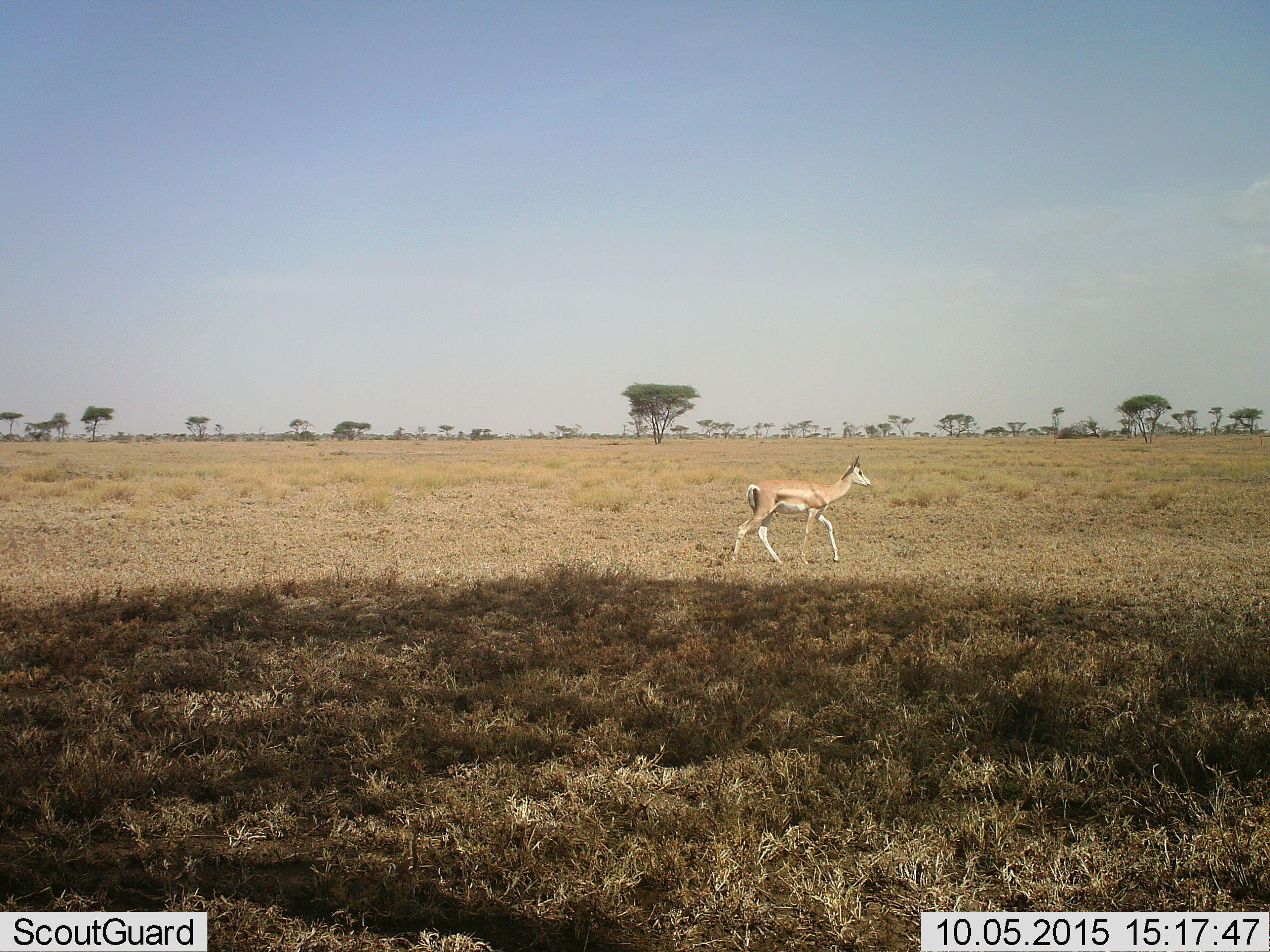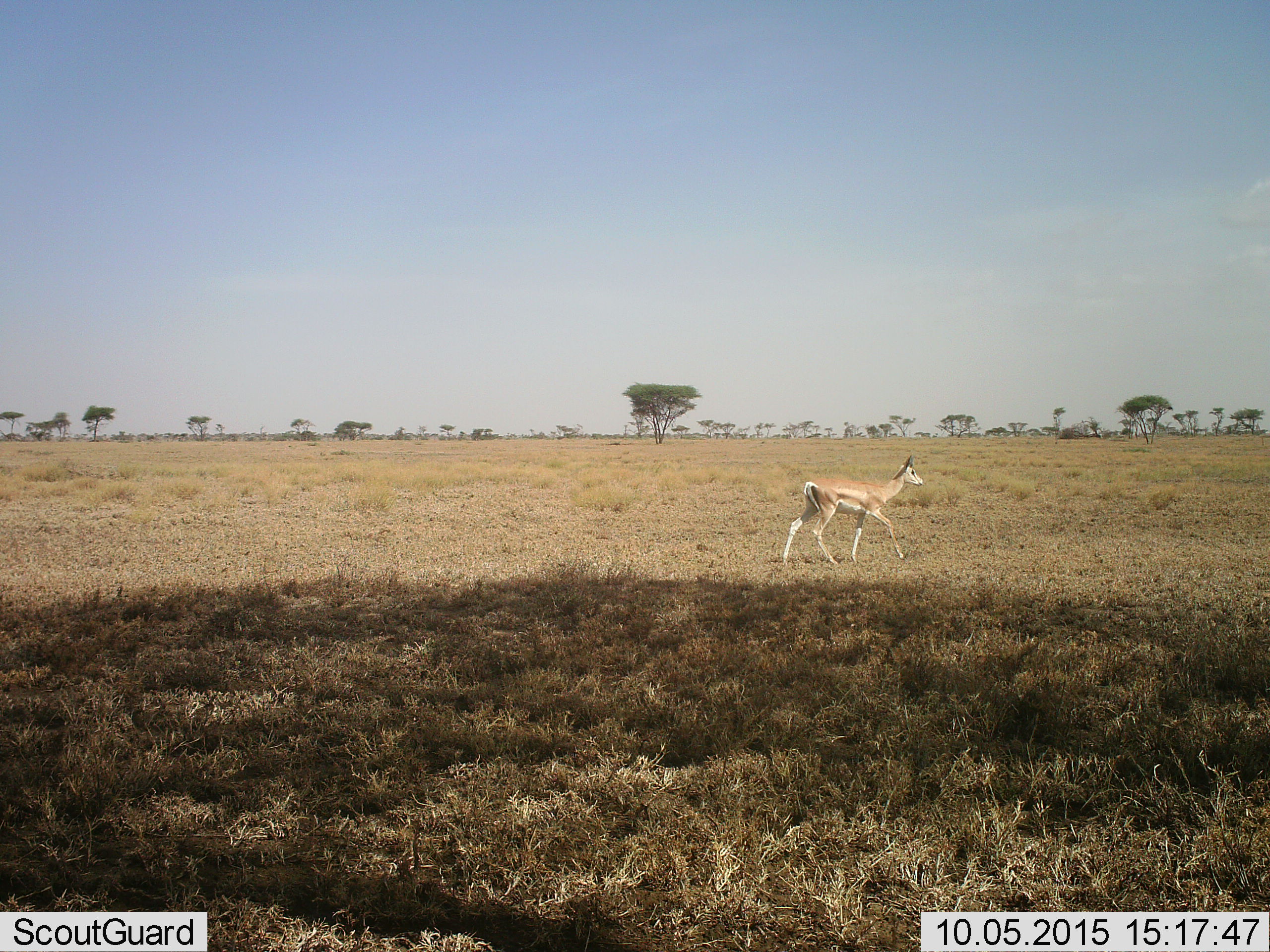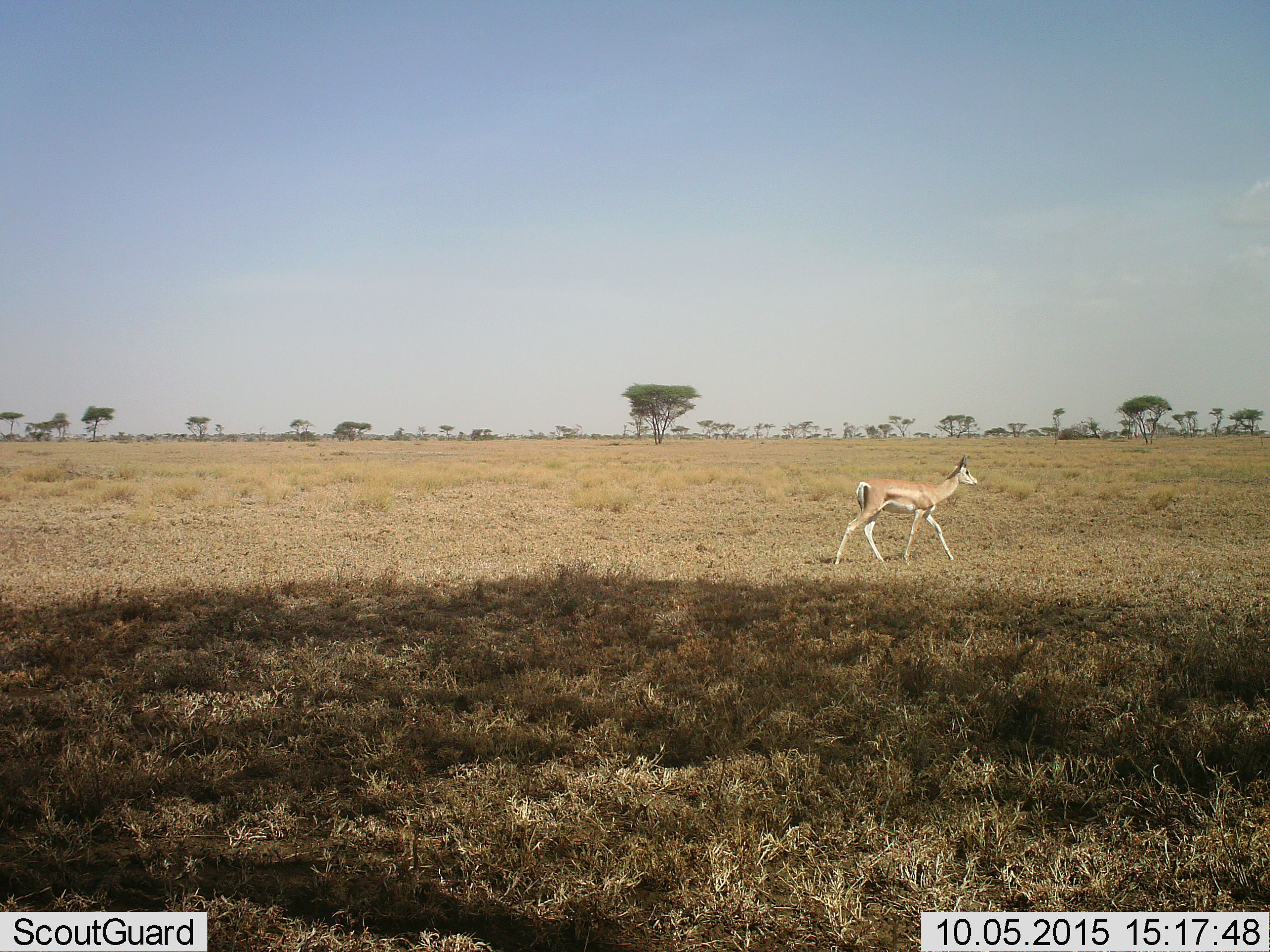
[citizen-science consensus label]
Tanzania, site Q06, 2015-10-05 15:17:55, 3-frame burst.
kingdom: Animalia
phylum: Chordata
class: Mammalia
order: Artiodactyla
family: Bovidae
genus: Nanger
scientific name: Nanger granti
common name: grant's gazelle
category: gazellegrants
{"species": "gazellegrants (grant's gazelle) (Nanger granti)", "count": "1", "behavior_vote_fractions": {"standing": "0%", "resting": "0%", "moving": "100%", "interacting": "0%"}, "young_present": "29%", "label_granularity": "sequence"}